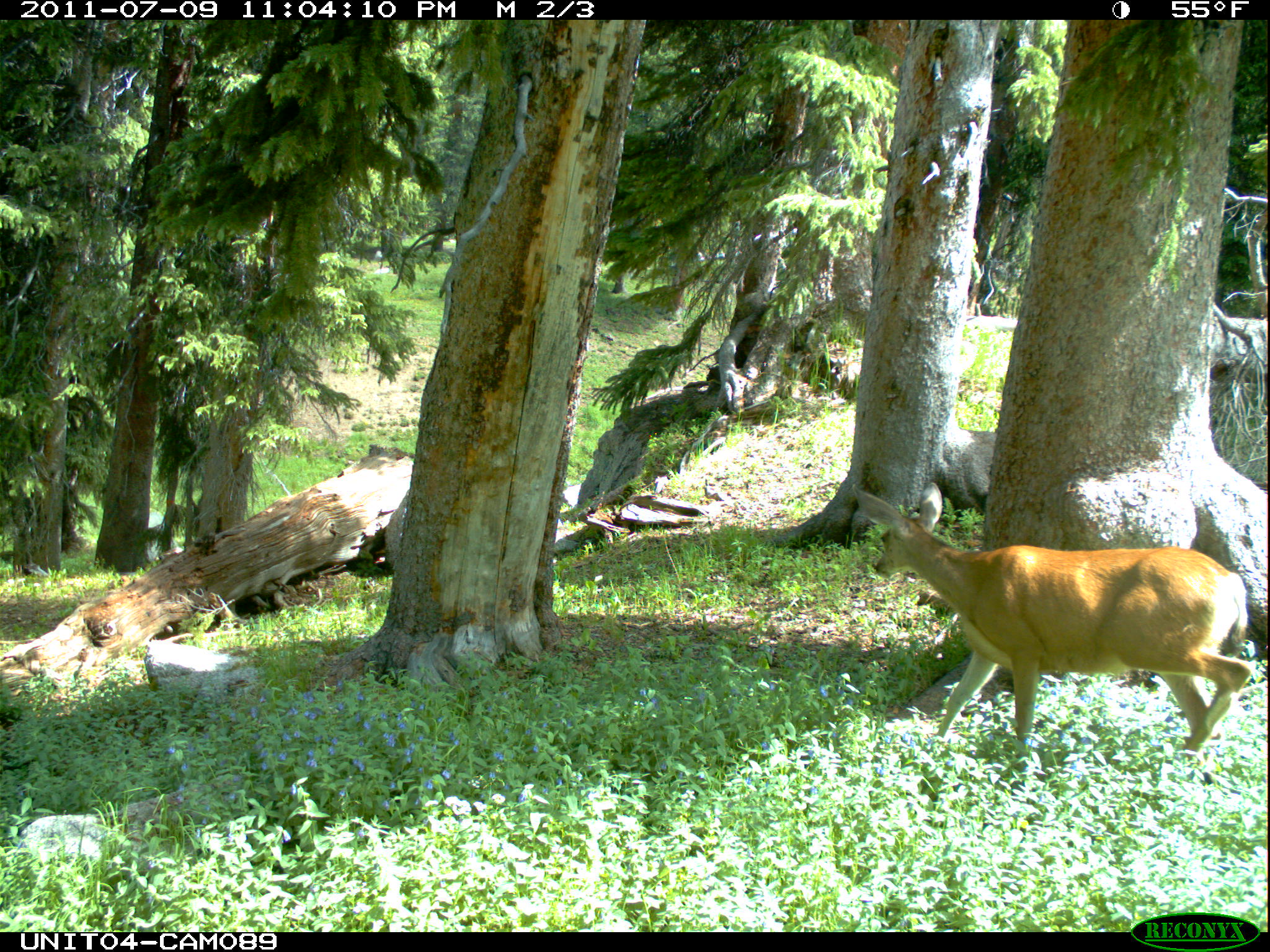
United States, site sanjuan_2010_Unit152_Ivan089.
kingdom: Animalia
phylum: Chordata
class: Mammalia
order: Artiodactyla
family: Cervidae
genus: Odocoileus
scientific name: Odocoileus hemionus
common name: mule deer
Odocoileus hemionus (mule deer).